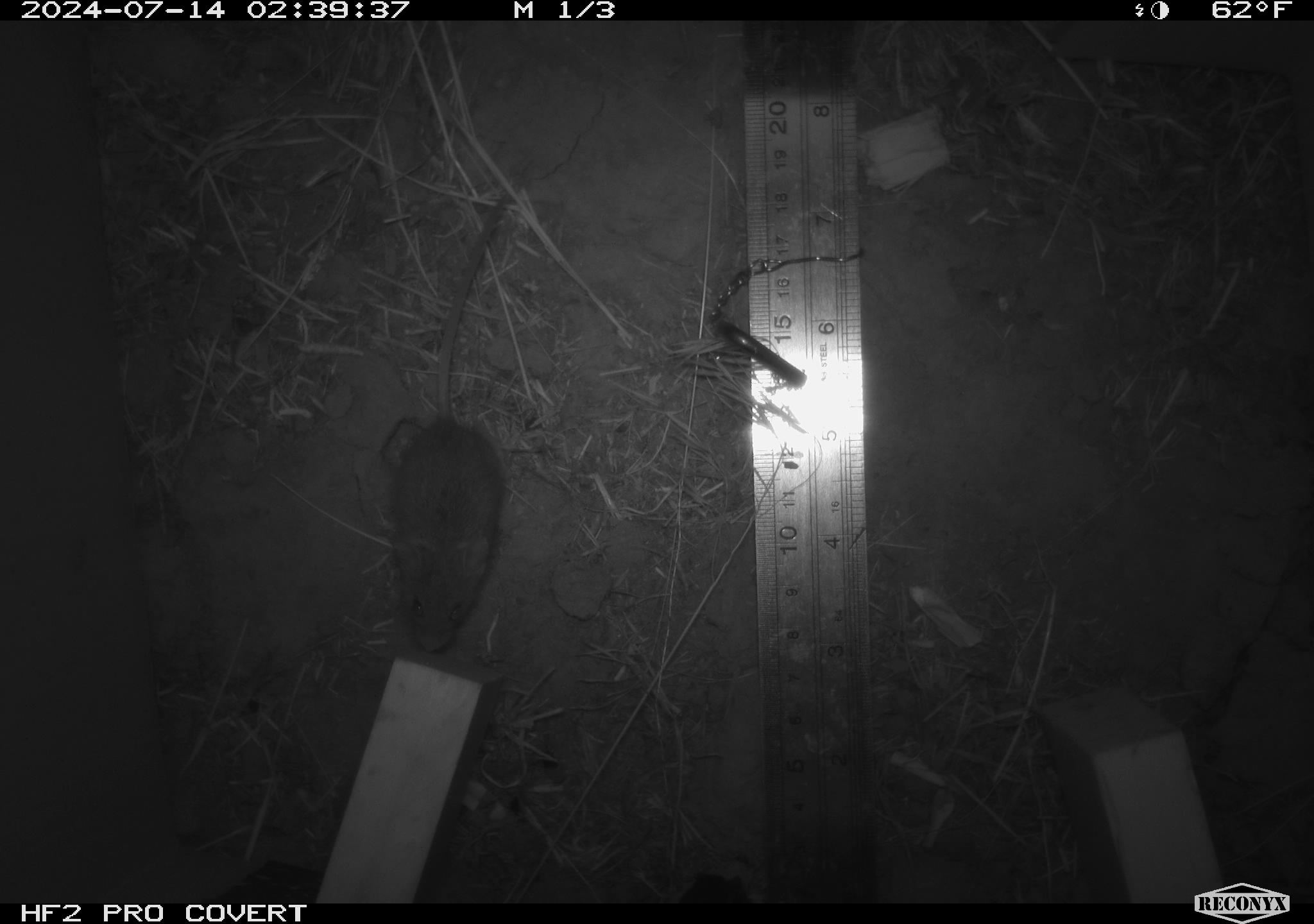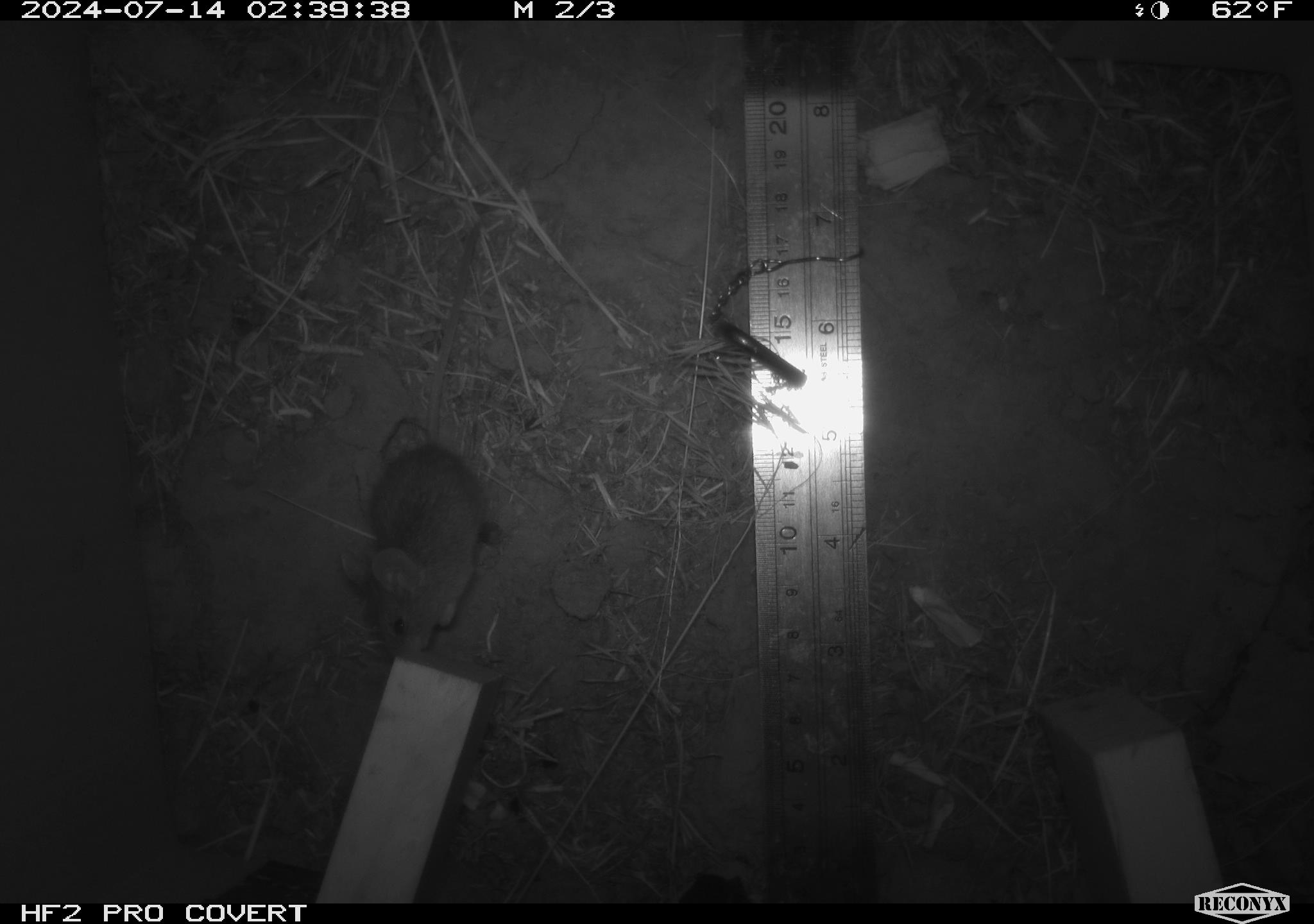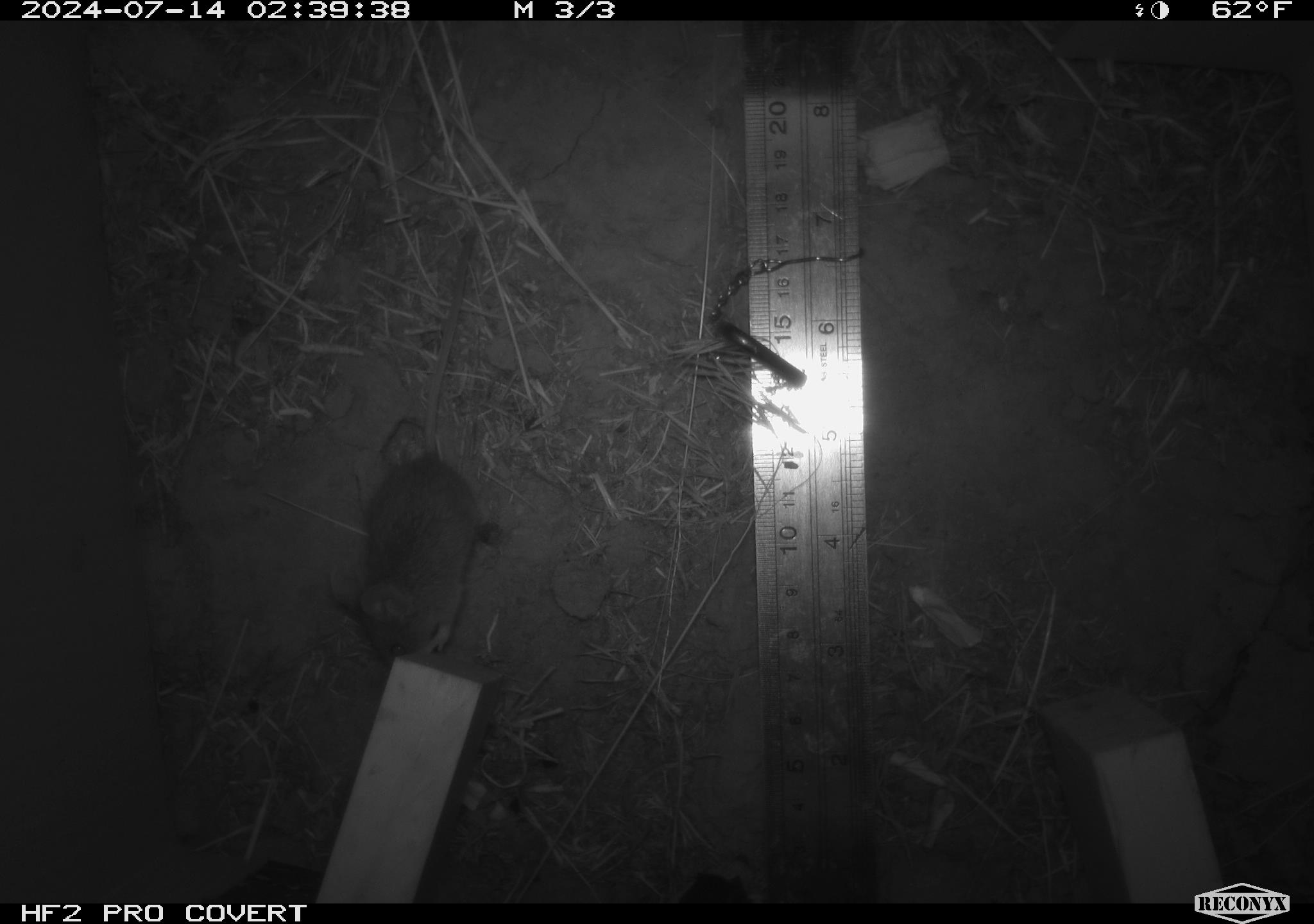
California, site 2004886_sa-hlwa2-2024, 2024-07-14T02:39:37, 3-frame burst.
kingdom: Animalia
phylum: Chordata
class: Mammalia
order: Rodentia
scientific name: Rodentia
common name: mouse species